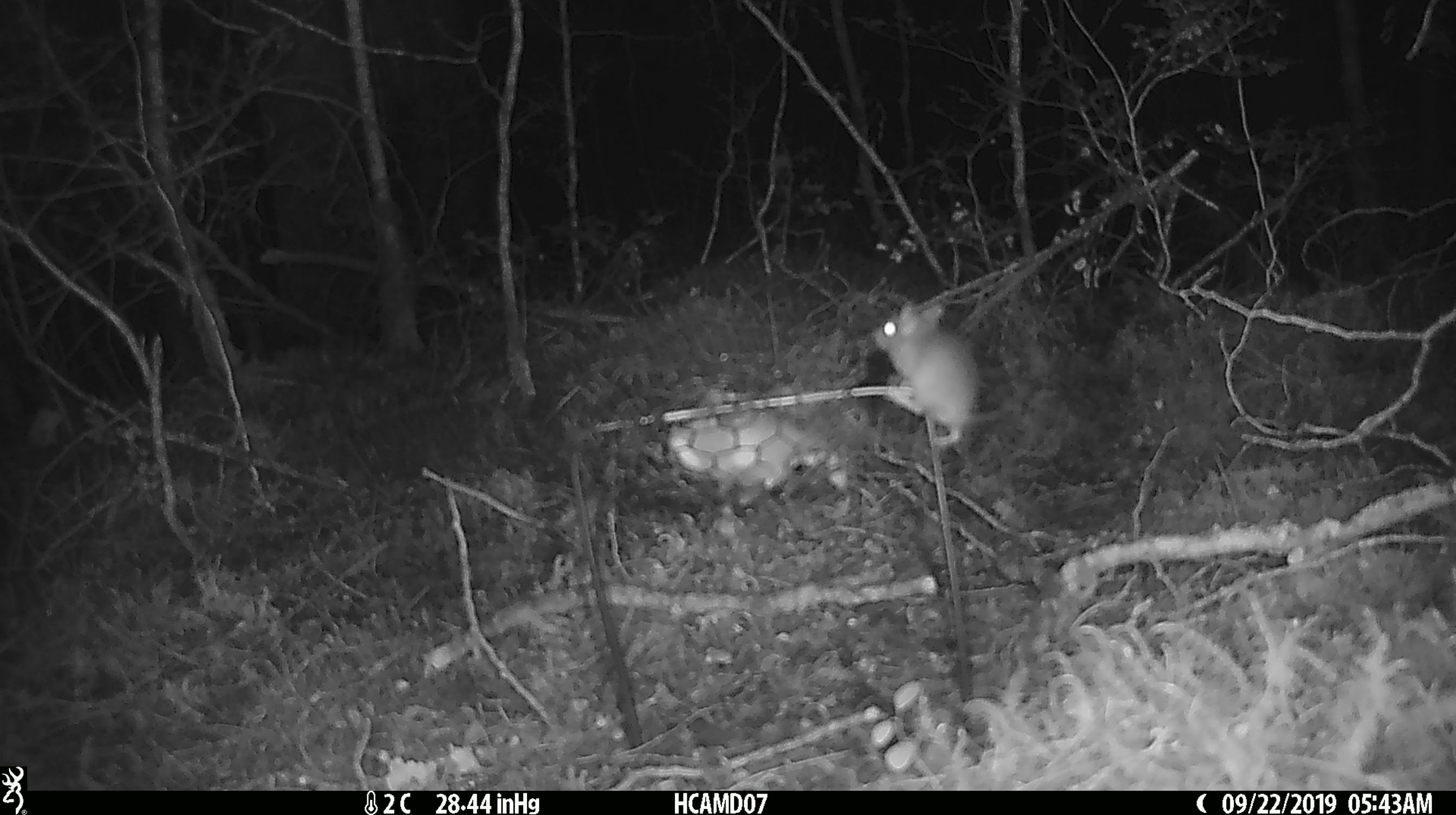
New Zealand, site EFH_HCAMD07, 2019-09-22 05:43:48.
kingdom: Animalia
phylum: Chordata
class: Mammalia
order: Rodentia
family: Muridae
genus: Mus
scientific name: Mus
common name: mouse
Mouse (Mus).